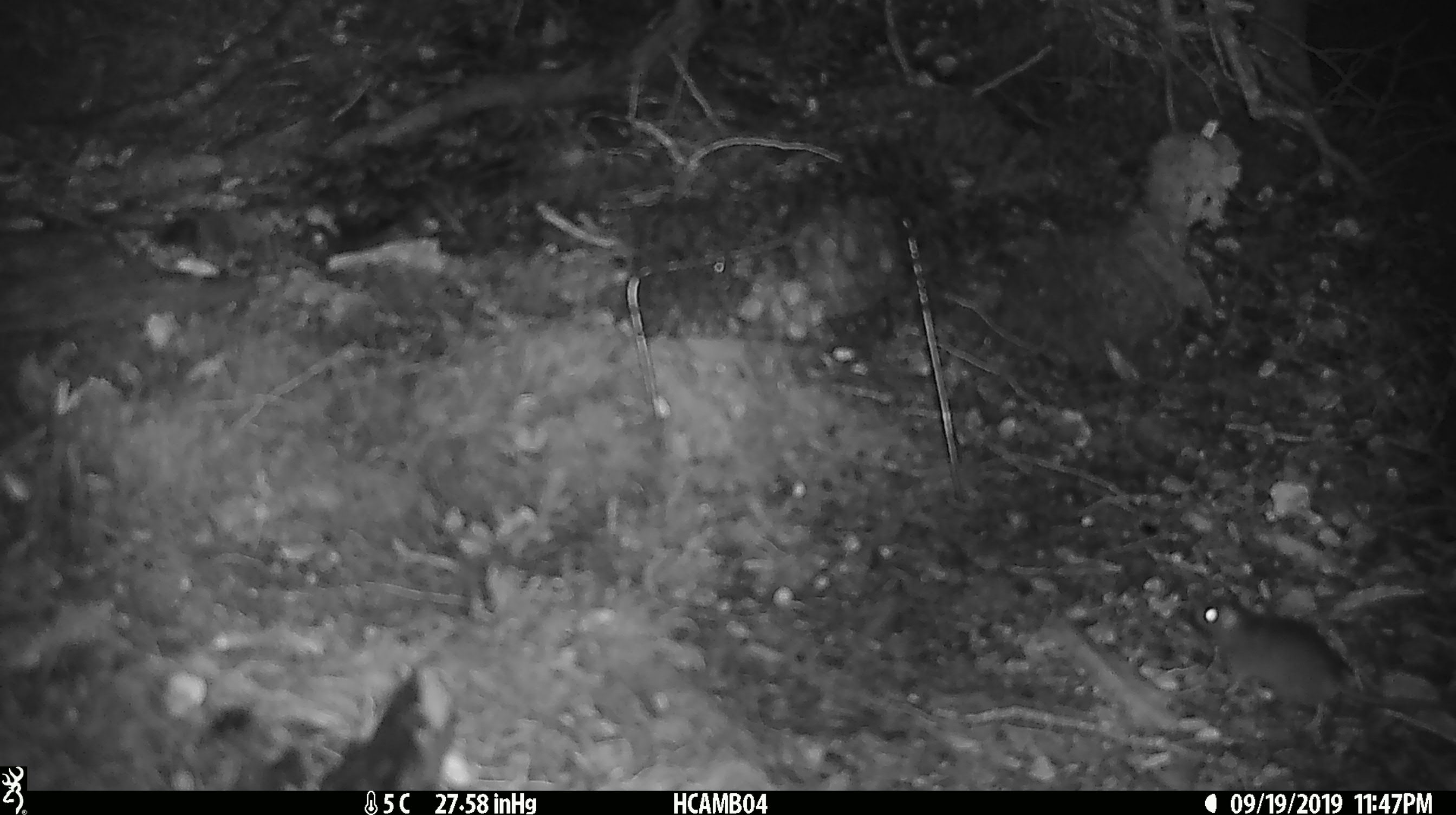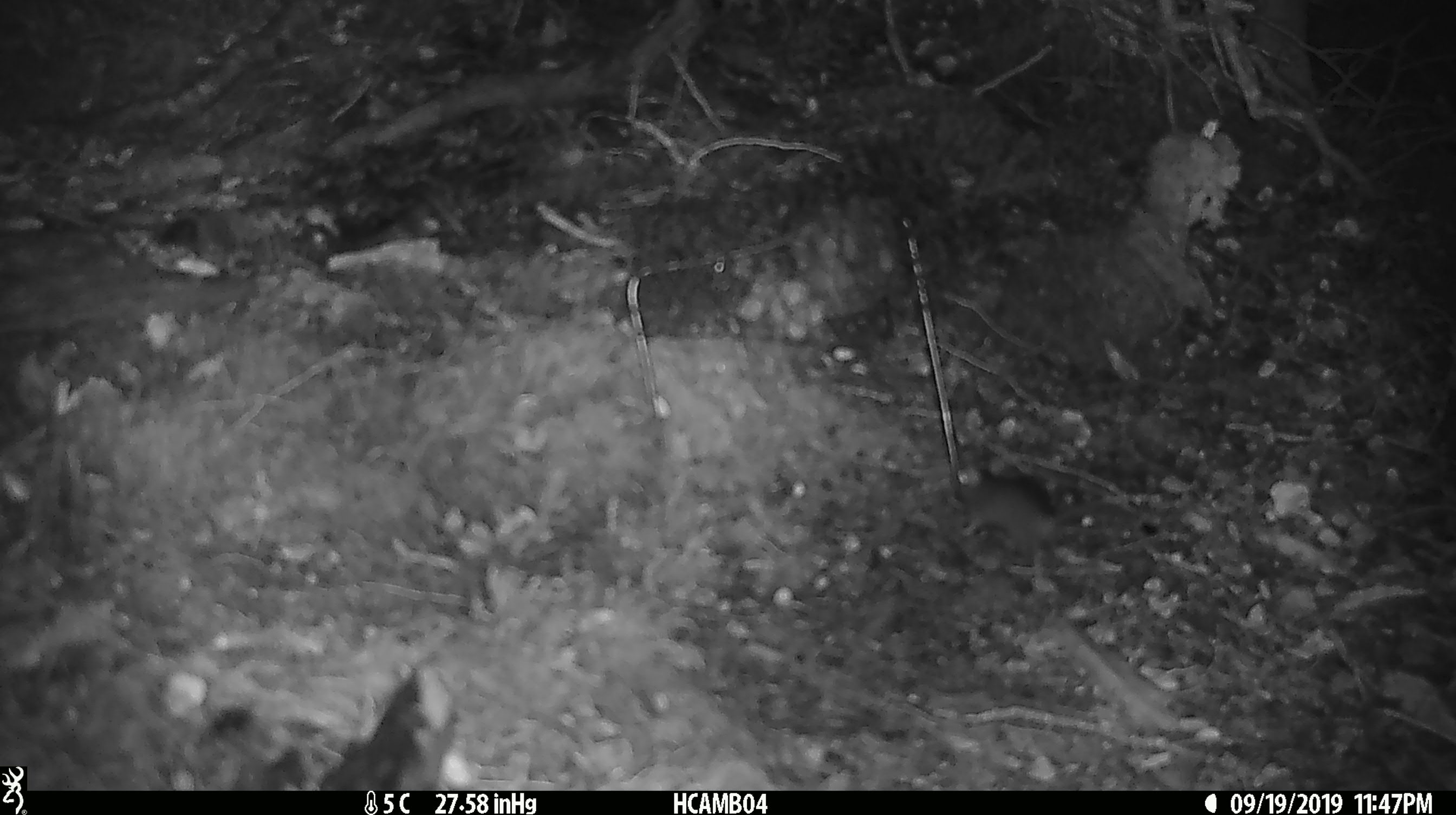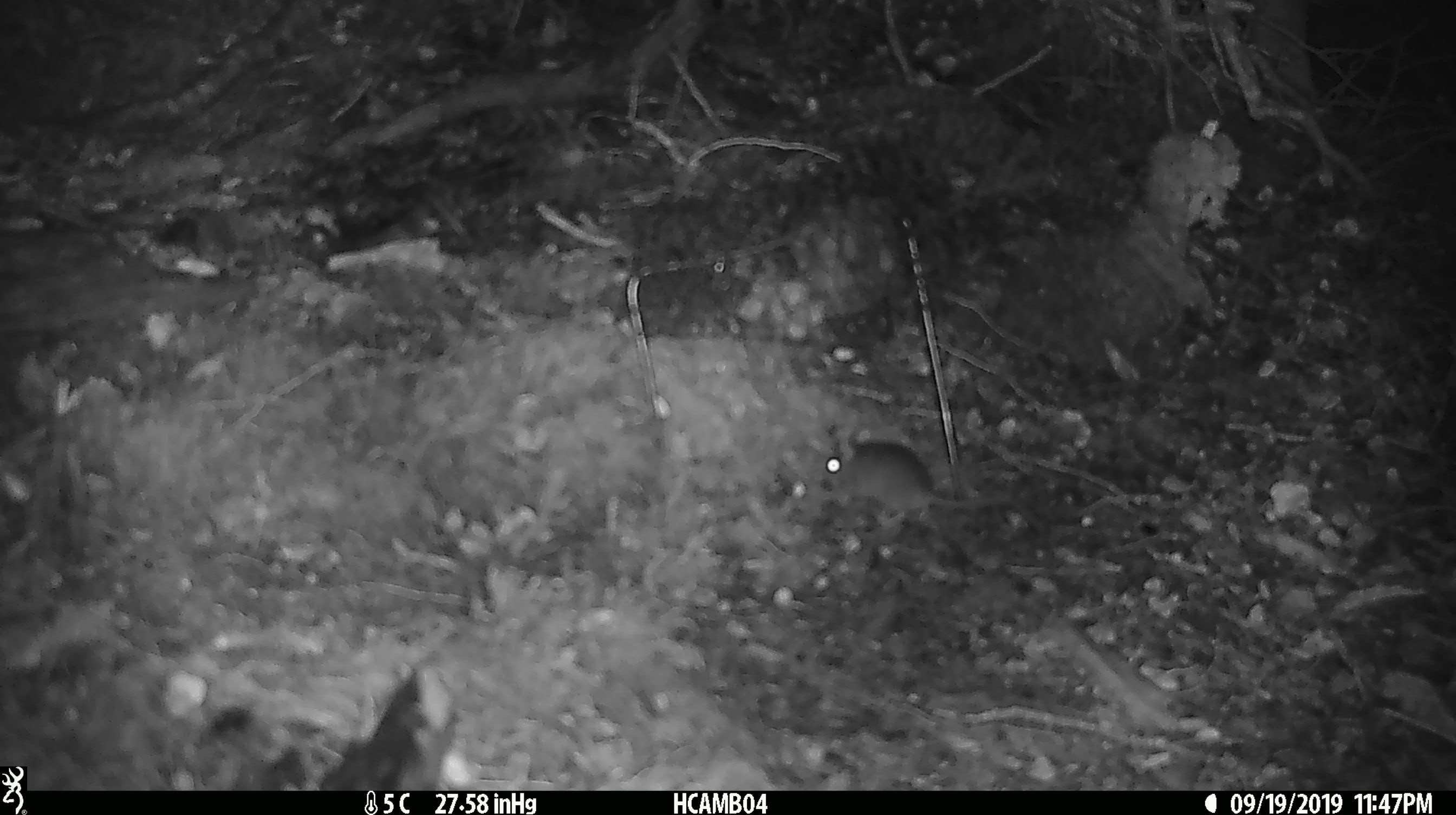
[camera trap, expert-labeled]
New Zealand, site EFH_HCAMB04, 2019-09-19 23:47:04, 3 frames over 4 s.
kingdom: Animalia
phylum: Chordata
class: Mammalia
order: Rodentia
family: Muridae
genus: Mus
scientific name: Mus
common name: mouse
Mouse (Mus).